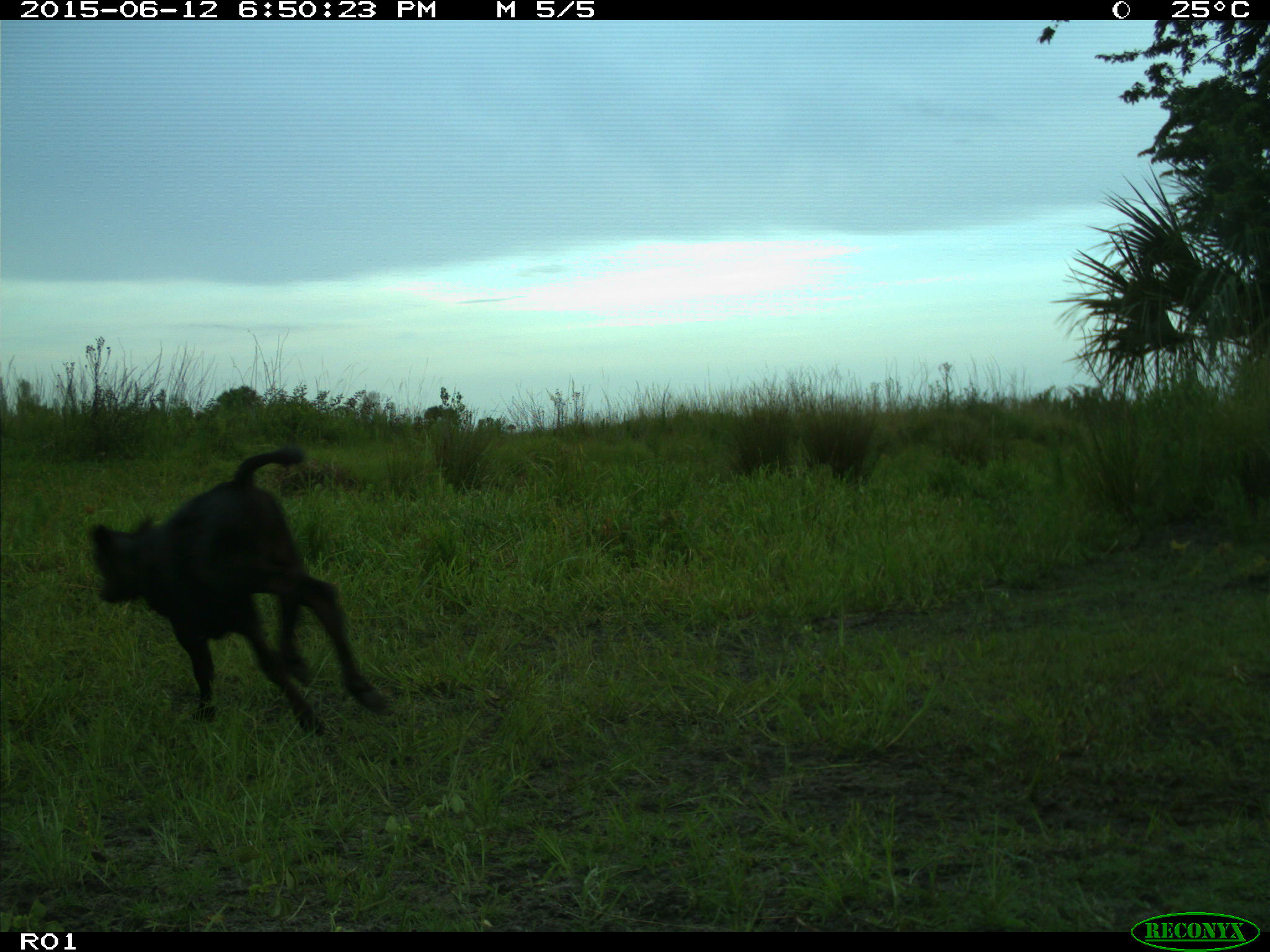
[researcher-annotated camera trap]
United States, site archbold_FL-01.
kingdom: Animalia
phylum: Chordata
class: Mammalia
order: Artiodactyla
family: Bovidae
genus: Bos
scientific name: Bos taurus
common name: domestic cow